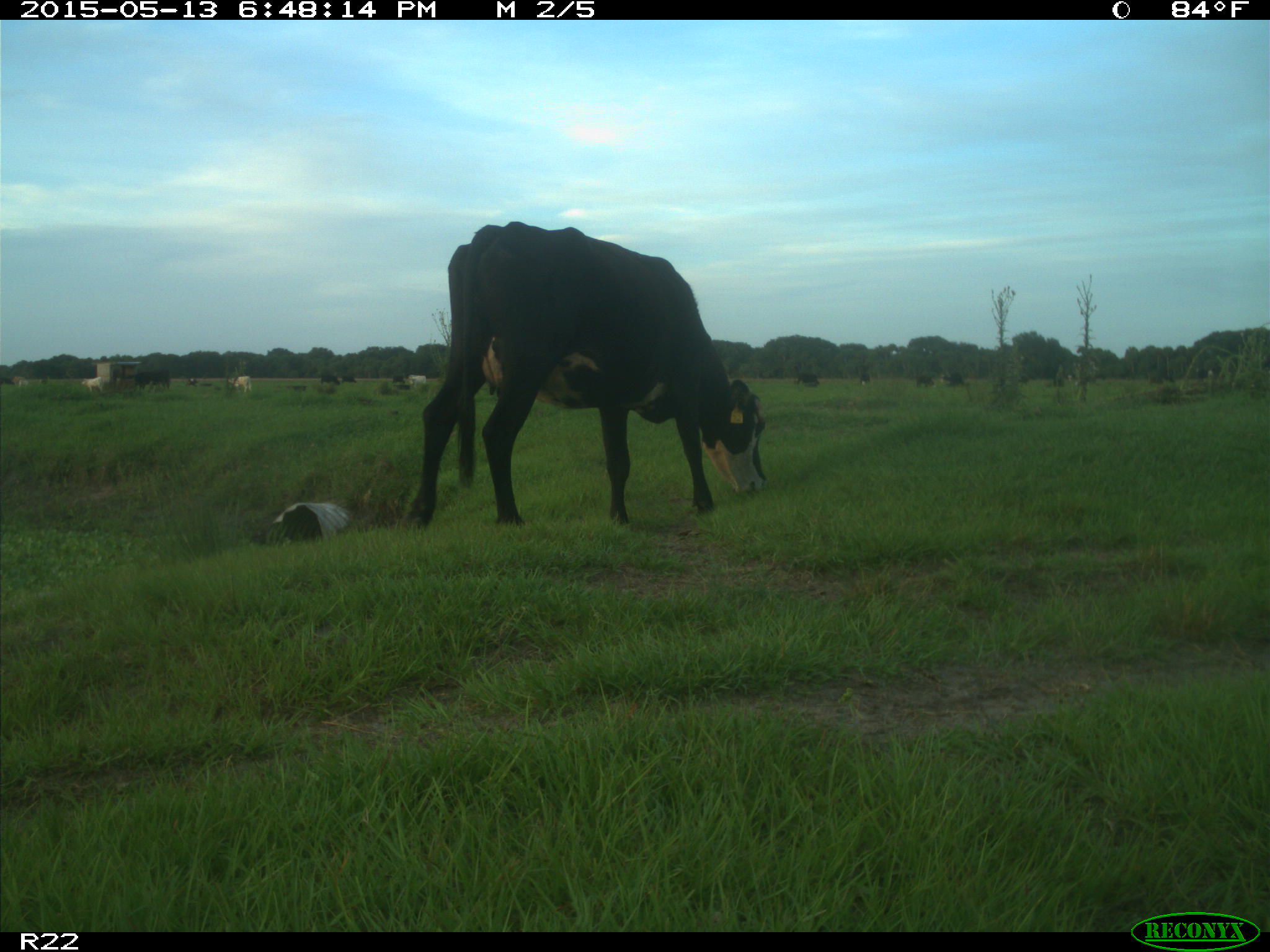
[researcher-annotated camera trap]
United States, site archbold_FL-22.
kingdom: Animalia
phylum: Chordata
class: Mammalia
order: Artiodactyla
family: Bovidae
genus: Bos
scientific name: Bos taurus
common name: domestic cow